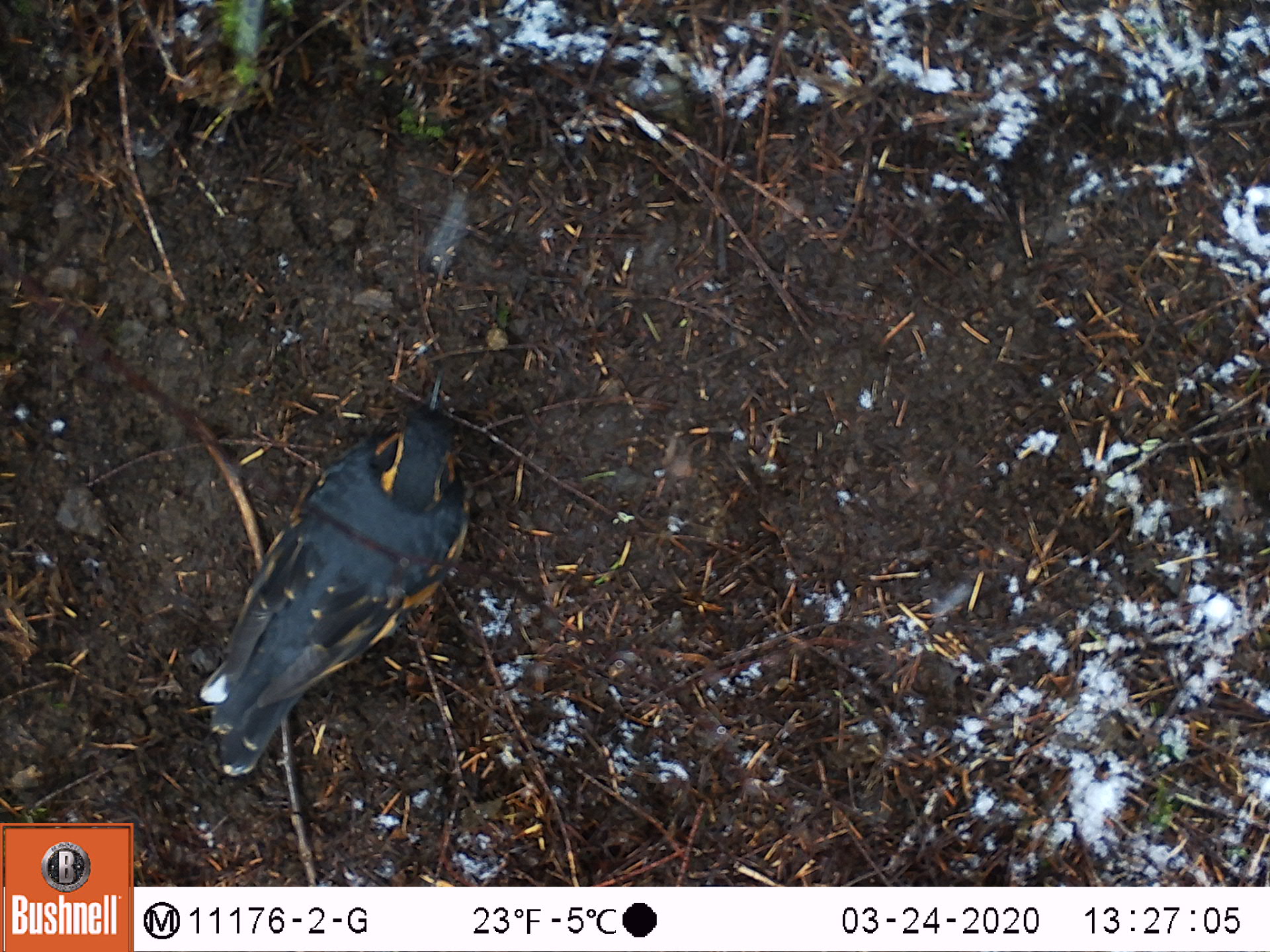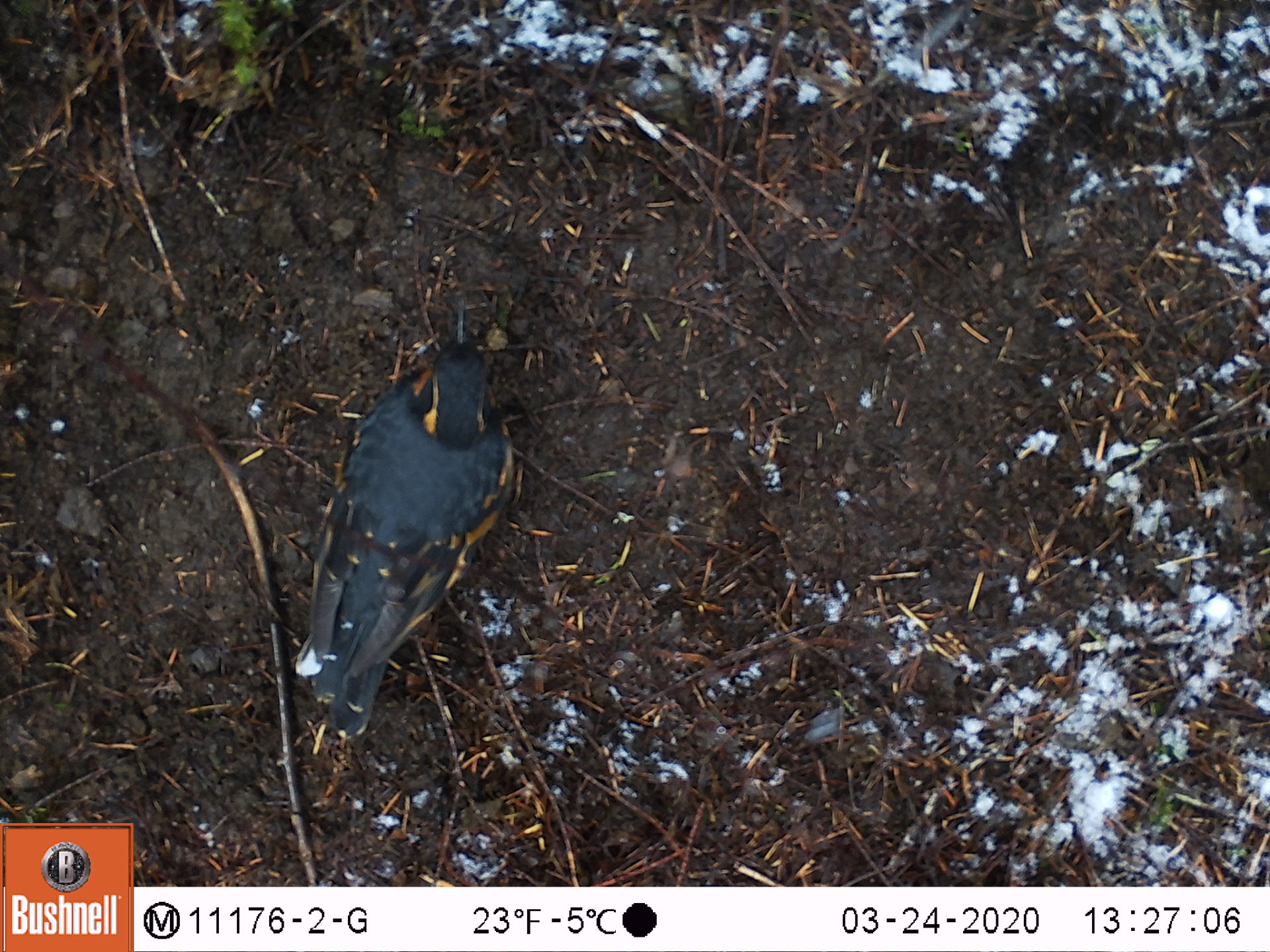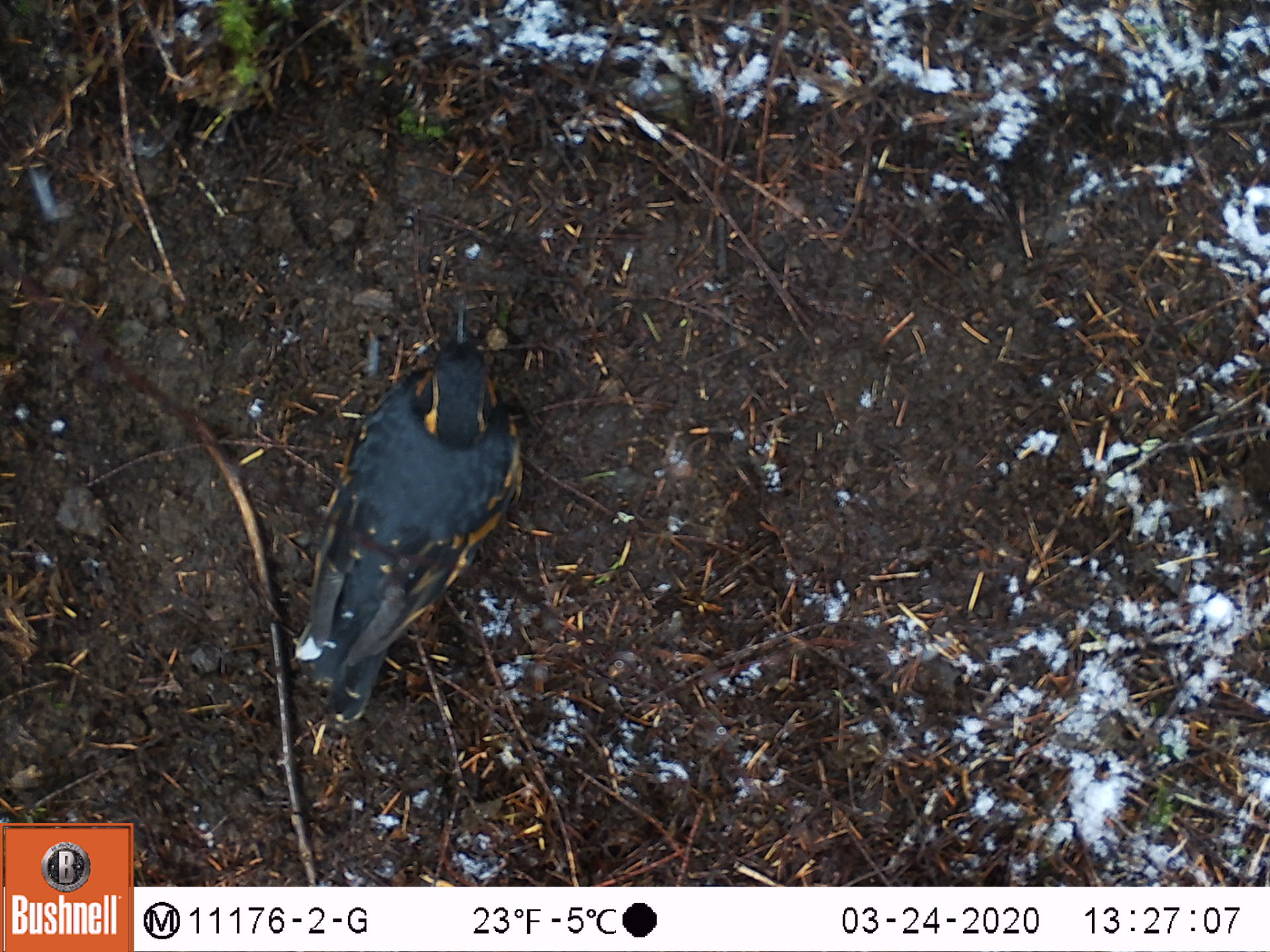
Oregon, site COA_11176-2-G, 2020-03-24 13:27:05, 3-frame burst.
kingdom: Animalia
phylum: Chordata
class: Aves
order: Passeriformes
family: Turdidae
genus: Ixoreus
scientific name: Ixoreus naevius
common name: varied thrush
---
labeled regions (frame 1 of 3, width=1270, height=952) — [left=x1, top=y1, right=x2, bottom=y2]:
varied thrush: [left=200, top=422, right=475, bottom=765]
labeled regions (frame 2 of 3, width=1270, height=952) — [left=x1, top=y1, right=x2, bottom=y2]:
varied thrush: [left=301, top=300, right=521, bottom=732]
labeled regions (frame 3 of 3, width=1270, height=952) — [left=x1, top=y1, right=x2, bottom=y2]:
varied thrush: [left=293, top=300, right=521, bottom=723]